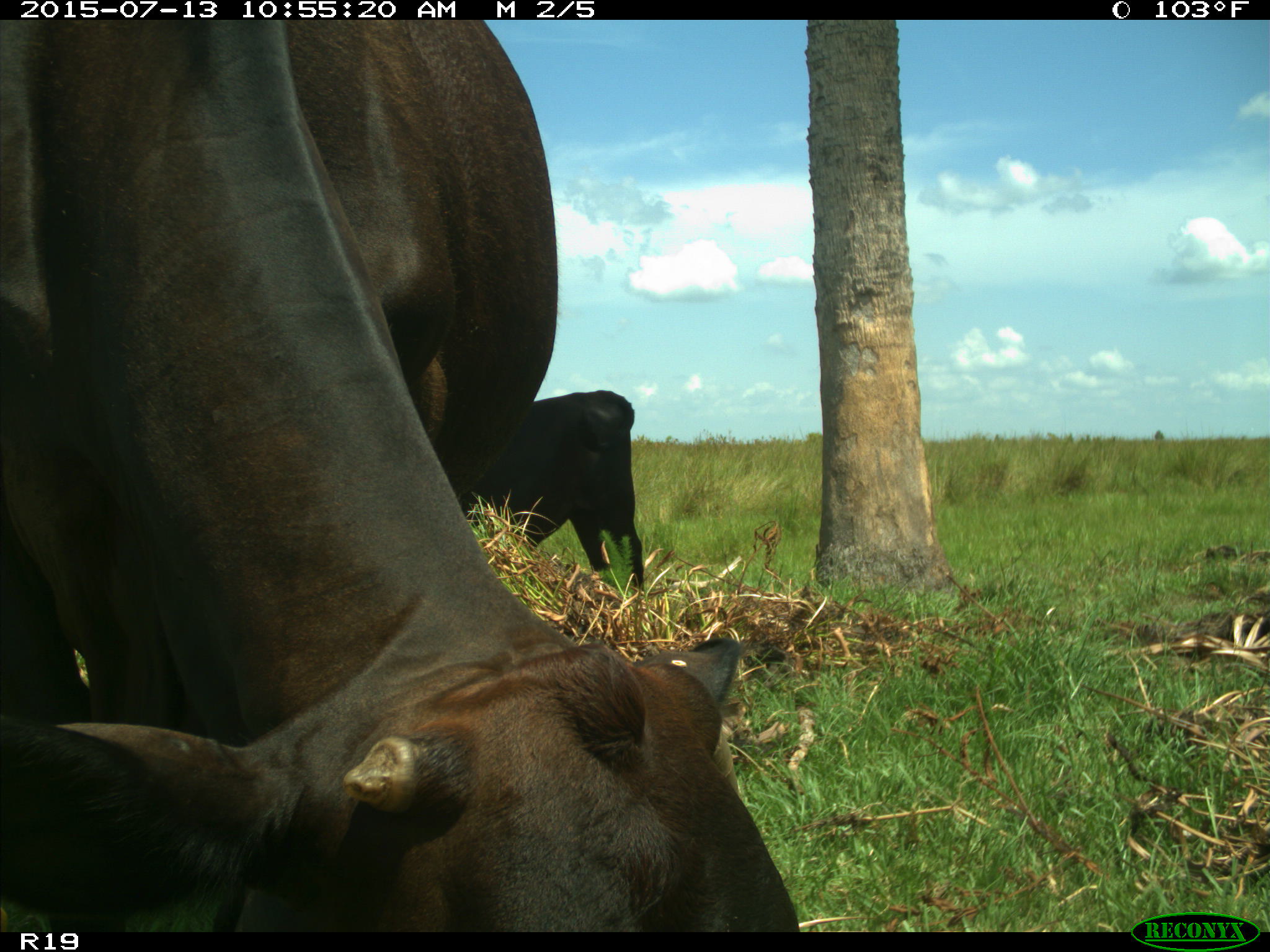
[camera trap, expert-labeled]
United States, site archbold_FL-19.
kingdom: Animalia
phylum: Chordata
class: Mammalia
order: Artiodactyla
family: Bovidae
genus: Bos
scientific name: Bos taurus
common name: domestic cow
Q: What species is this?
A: Bos taurus (domestic cow).